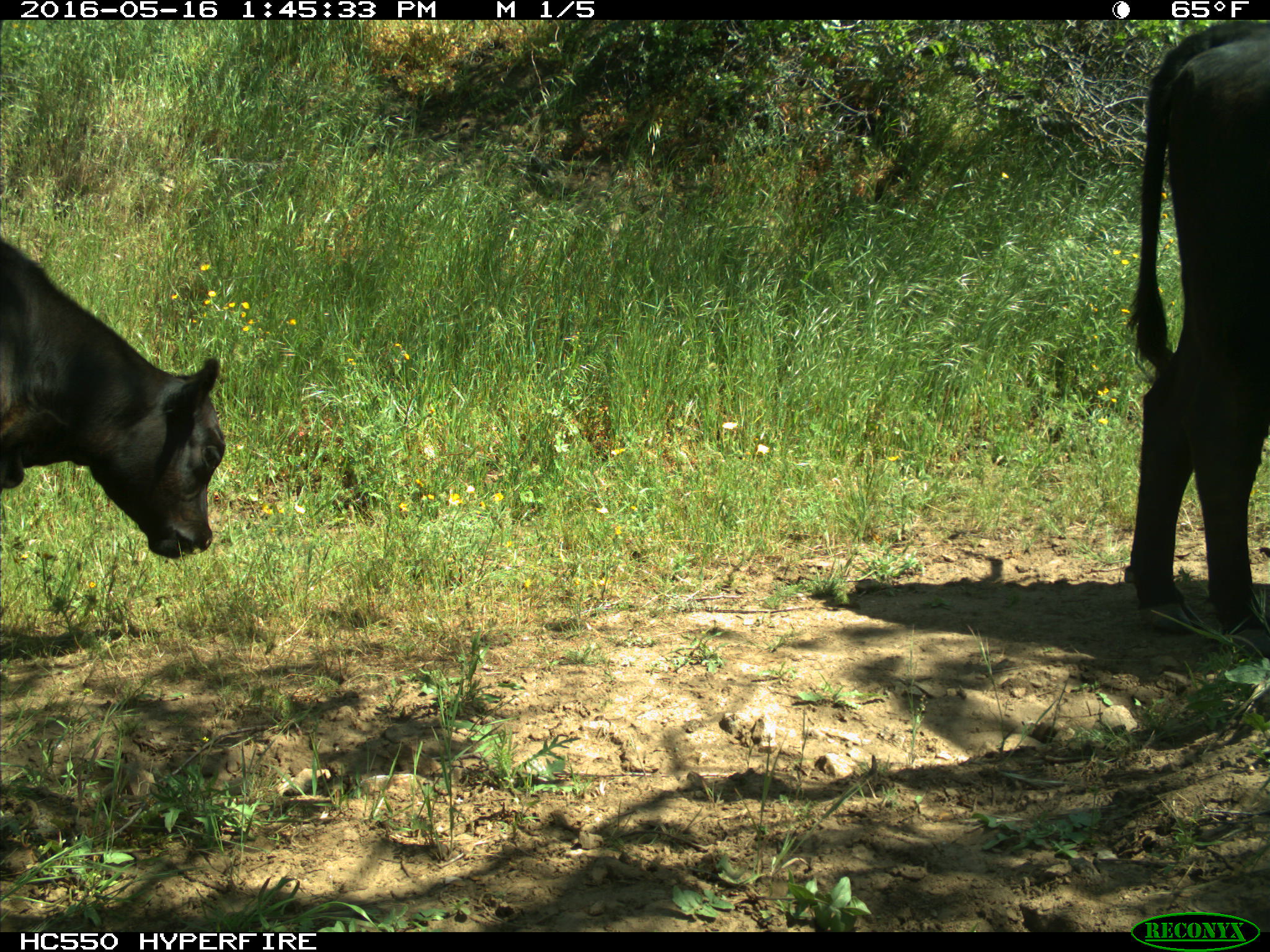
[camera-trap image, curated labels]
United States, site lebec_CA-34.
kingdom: Animalia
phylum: Chordata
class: Mammalia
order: Artiodactyla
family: Bovidae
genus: Bos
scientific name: Bos taurus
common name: domestic cow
Bos taurus (domestic cow).